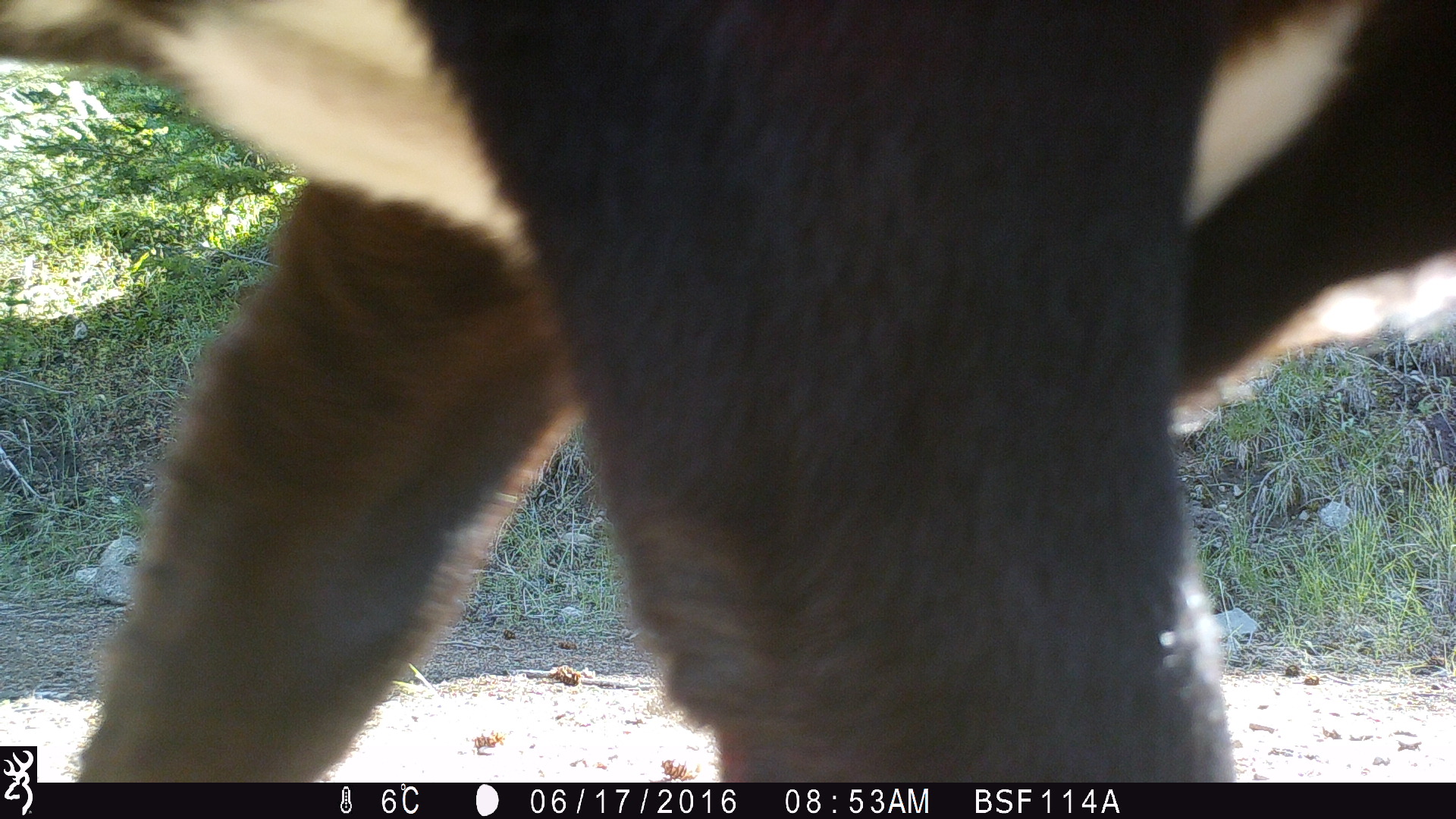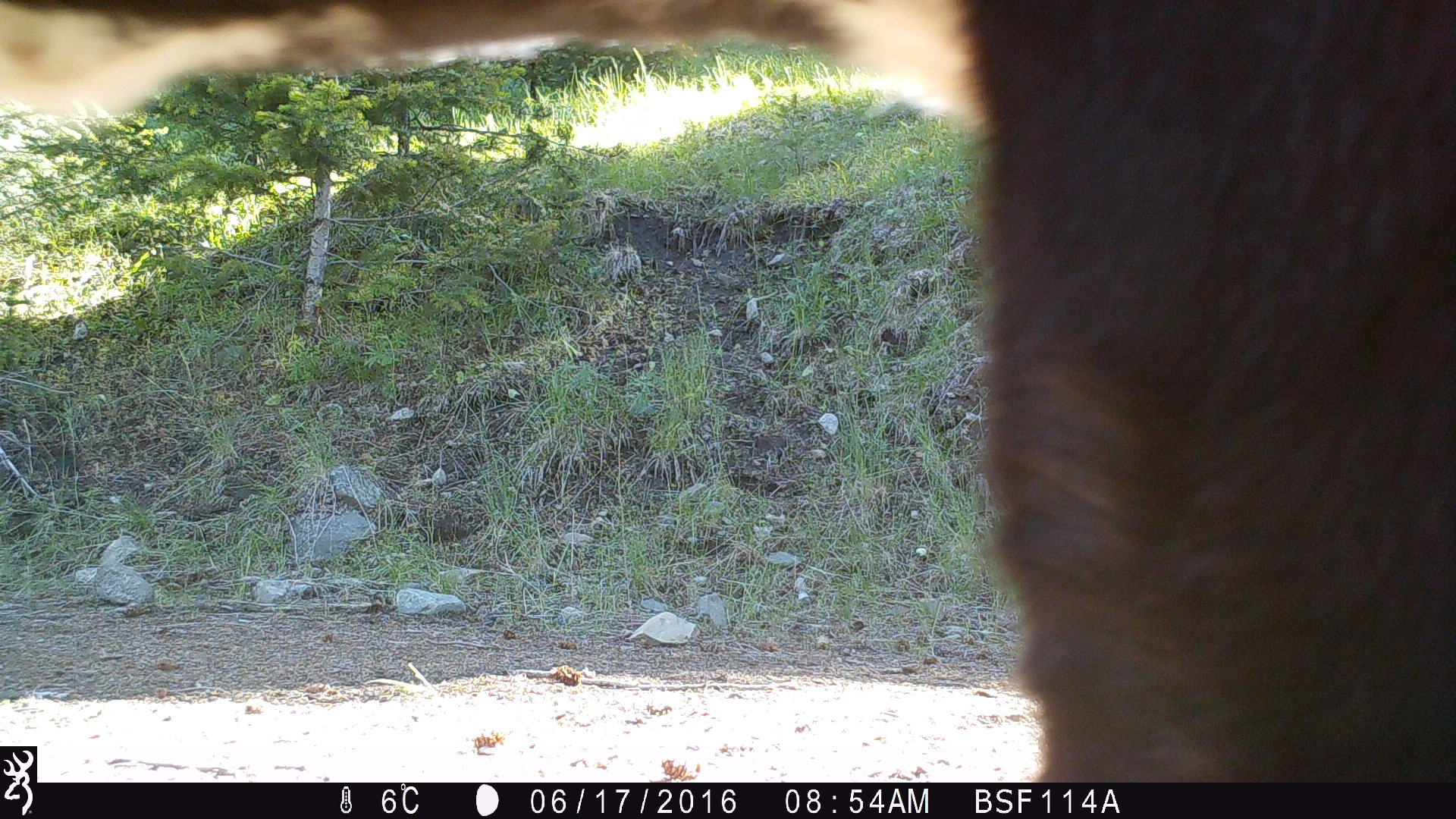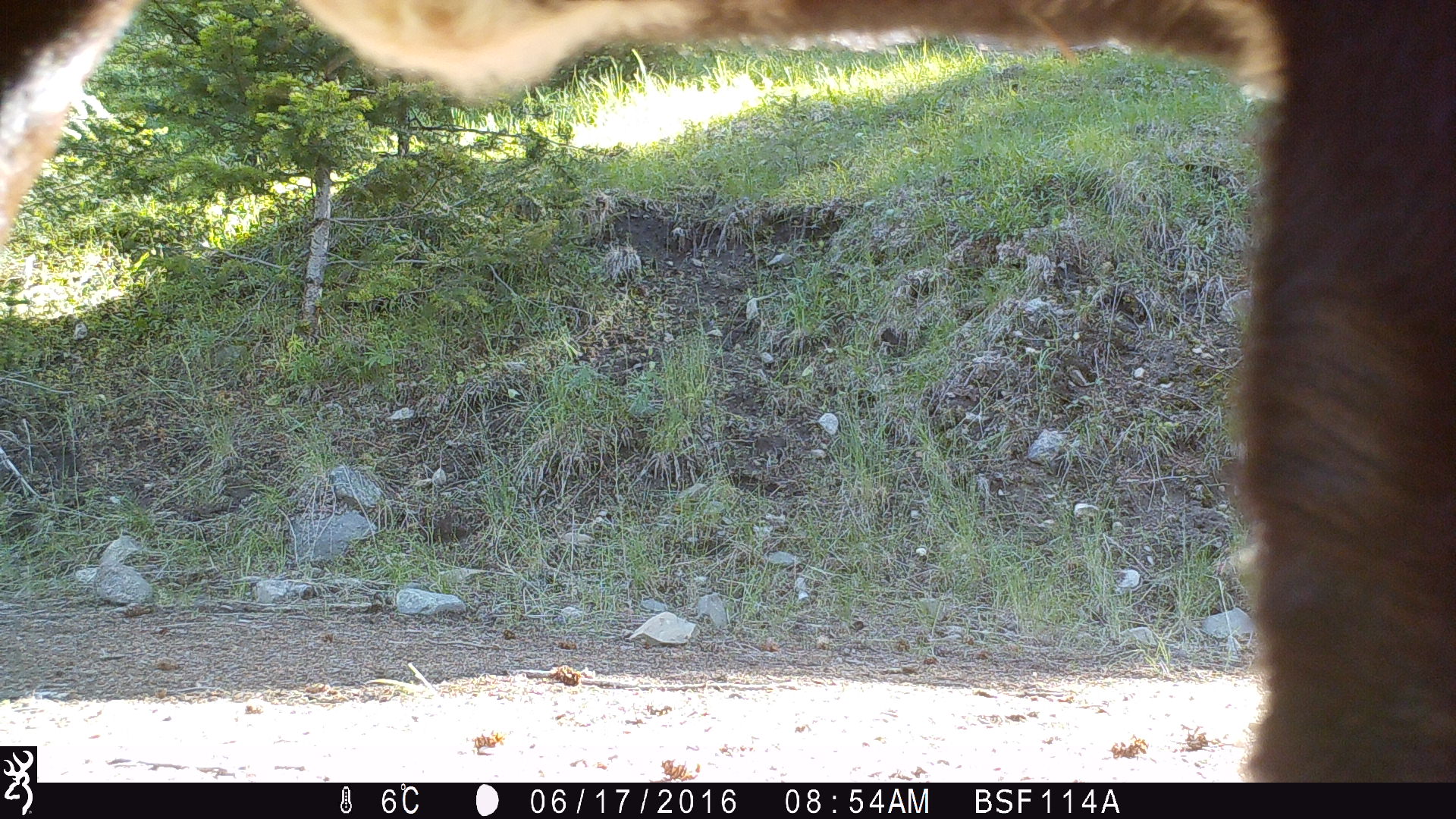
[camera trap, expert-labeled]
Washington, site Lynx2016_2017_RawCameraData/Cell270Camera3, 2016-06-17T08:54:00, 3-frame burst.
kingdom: Animalia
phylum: Chordata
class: Mammalia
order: Artiodactyla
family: Bovidae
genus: Bos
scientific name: Bos taurus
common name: domestic cattle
Domestic cattle (Bos taurus). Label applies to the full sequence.